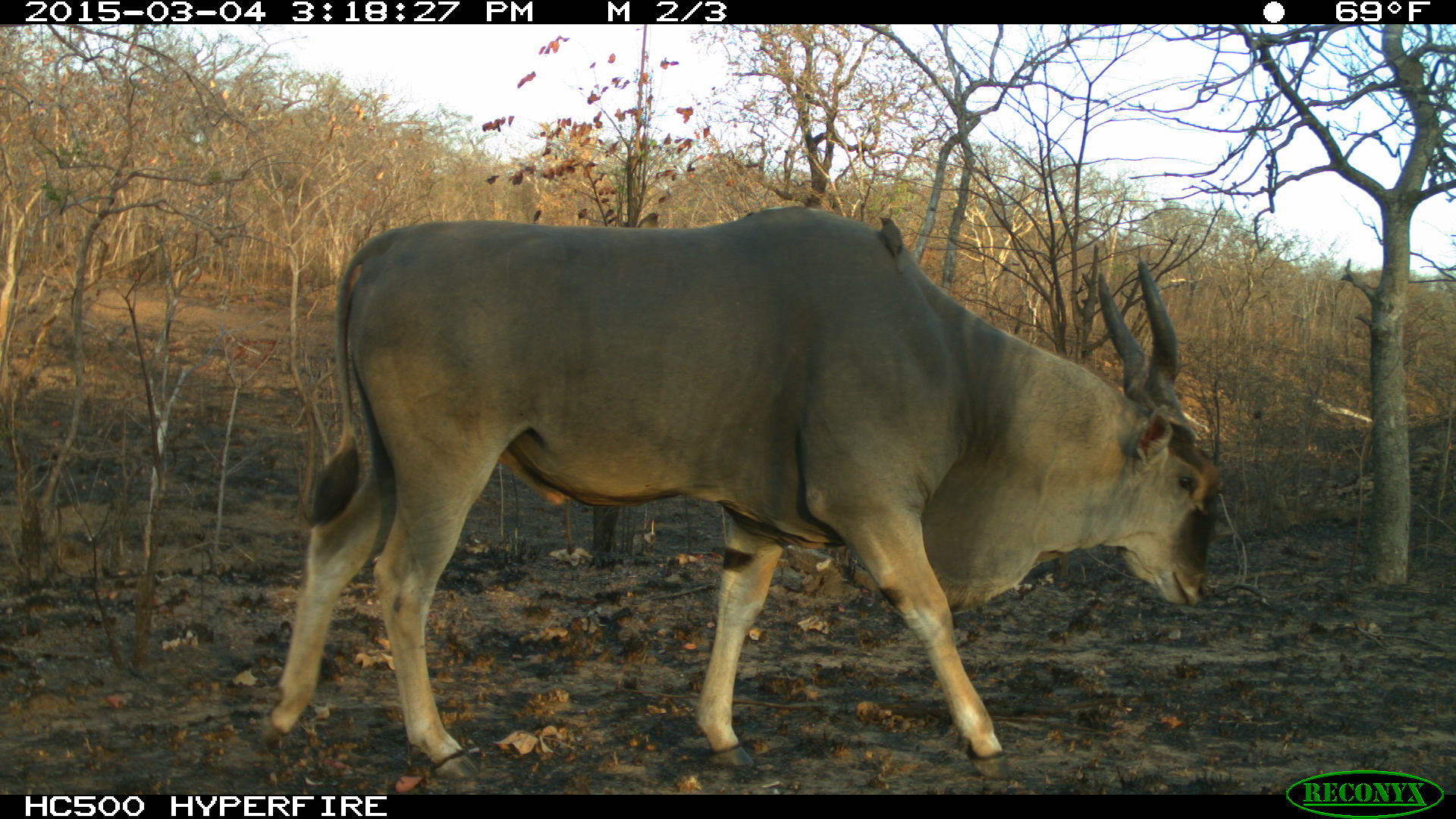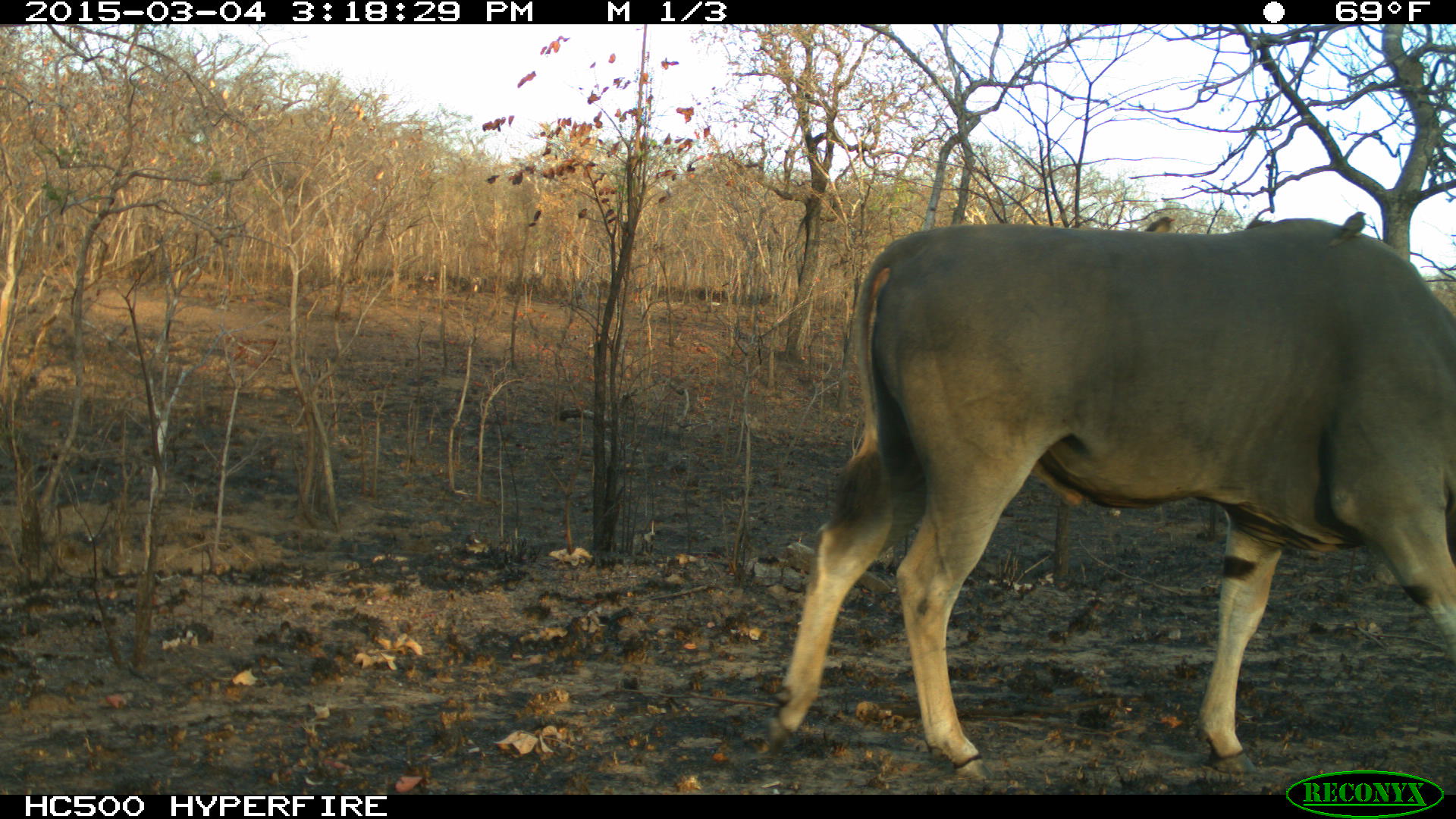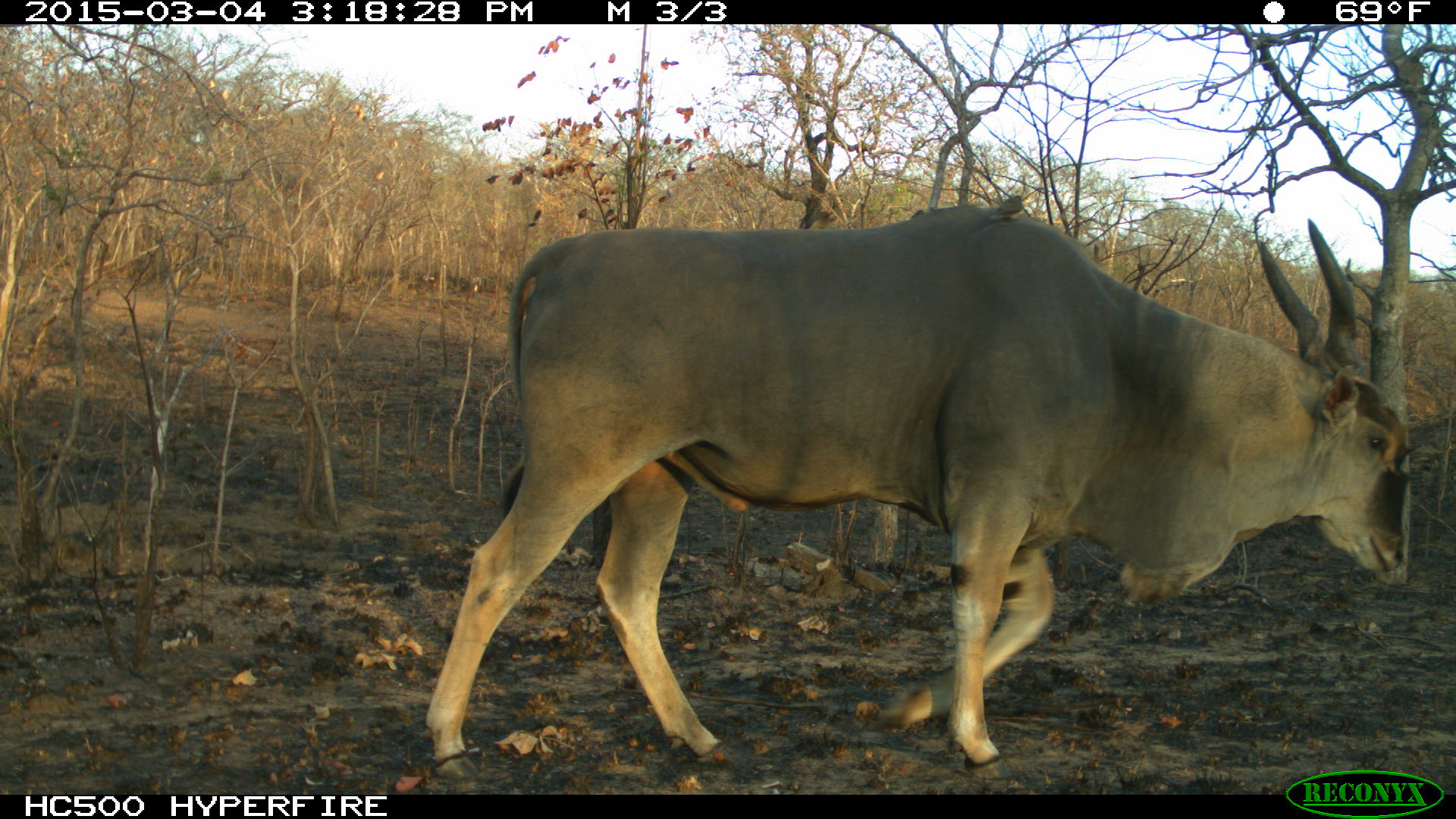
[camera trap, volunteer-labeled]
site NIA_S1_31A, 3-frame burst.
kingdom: Animalia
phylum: Chordata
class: Mammalia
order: Artiodactyla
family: Bovidae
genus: Tragelaphus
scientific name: Tragelaphus oryx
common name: eland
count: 1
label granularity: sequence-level